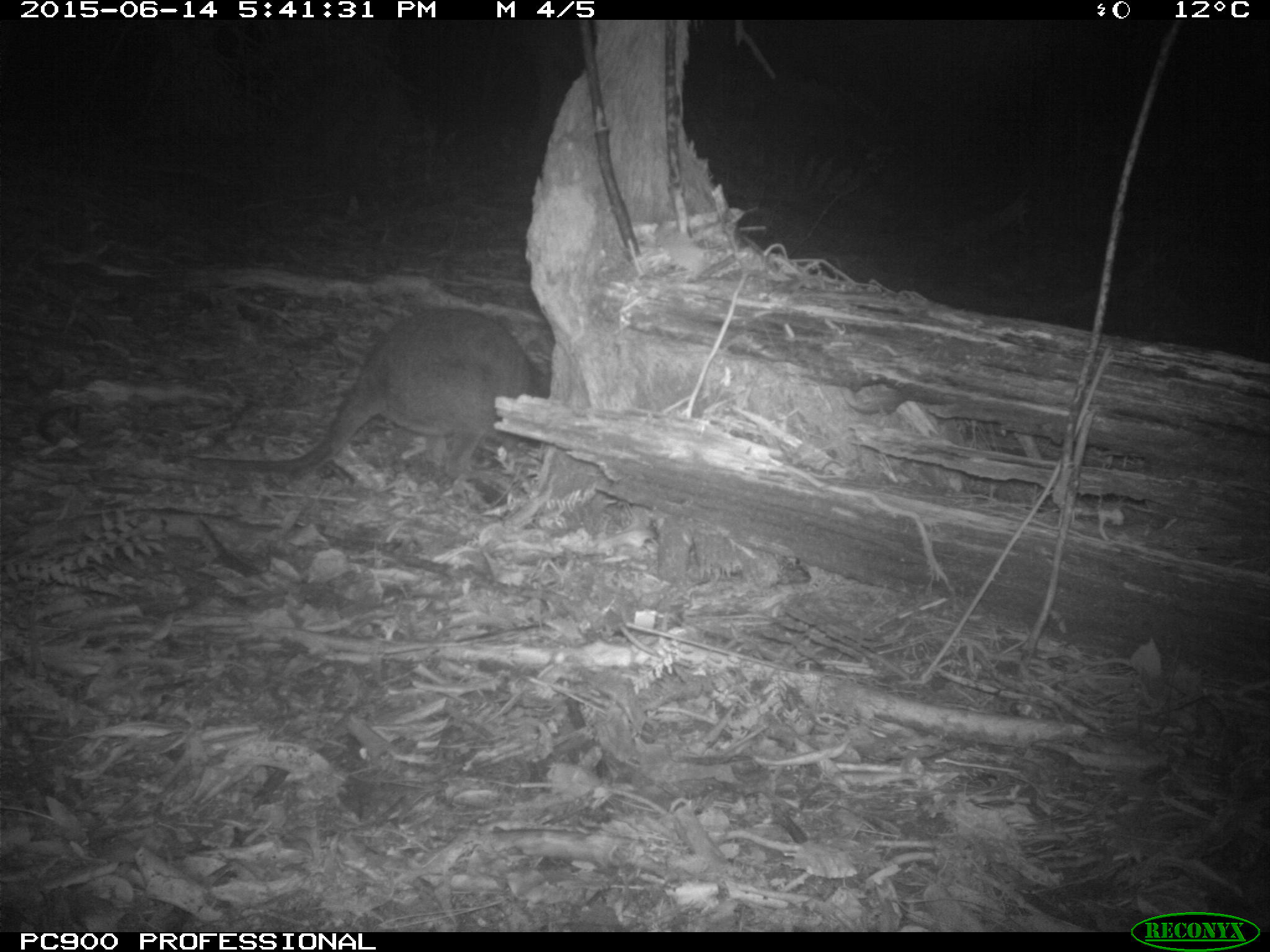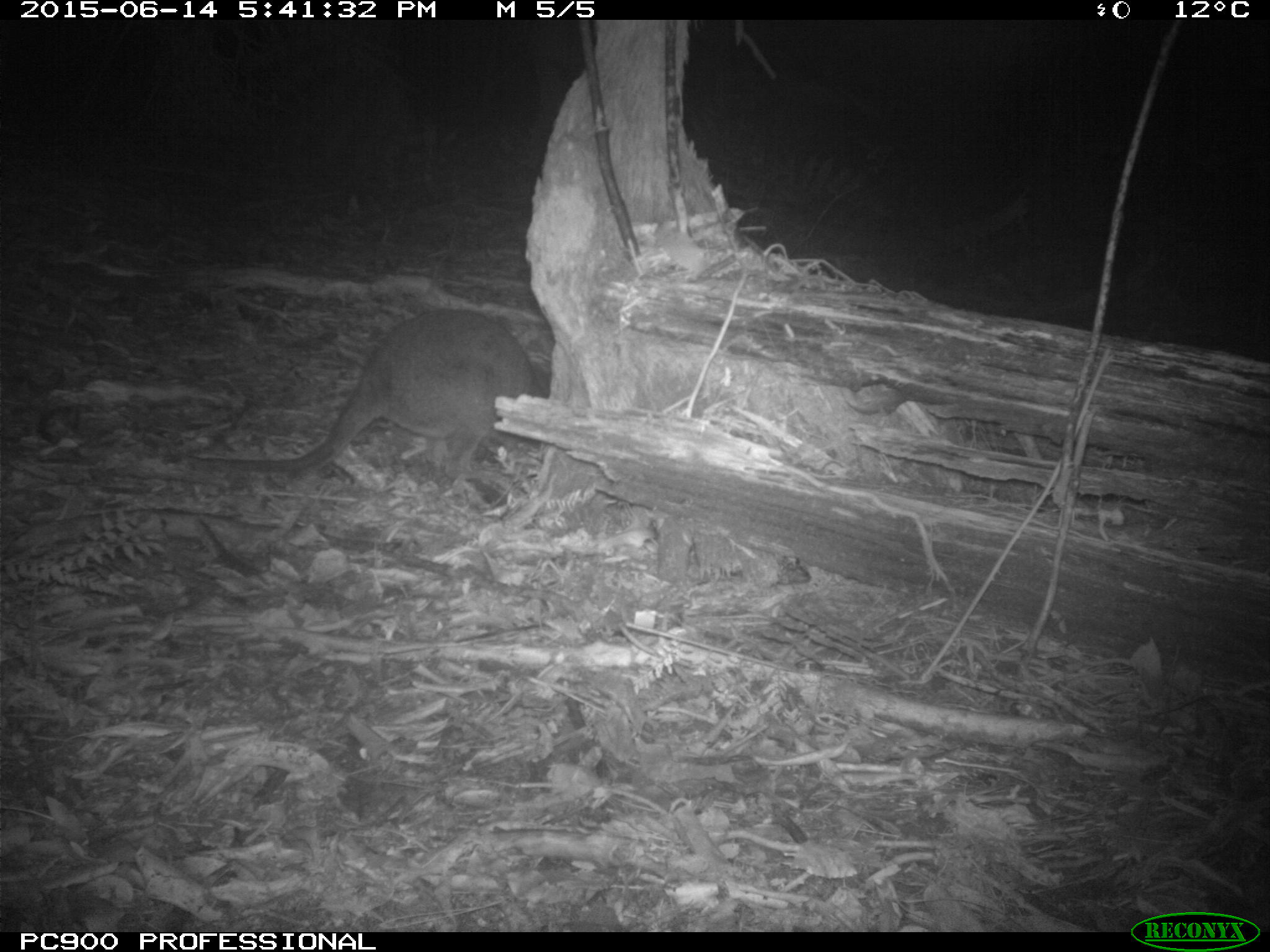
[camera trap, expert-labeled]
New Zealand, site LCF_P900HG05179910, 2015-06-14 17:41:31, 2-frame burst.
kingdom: Animalia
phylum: Chordata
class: Mammalia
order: Diprotodontia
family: Macropodidae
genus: Notamacropus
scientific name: Notamacropus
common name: wallaby